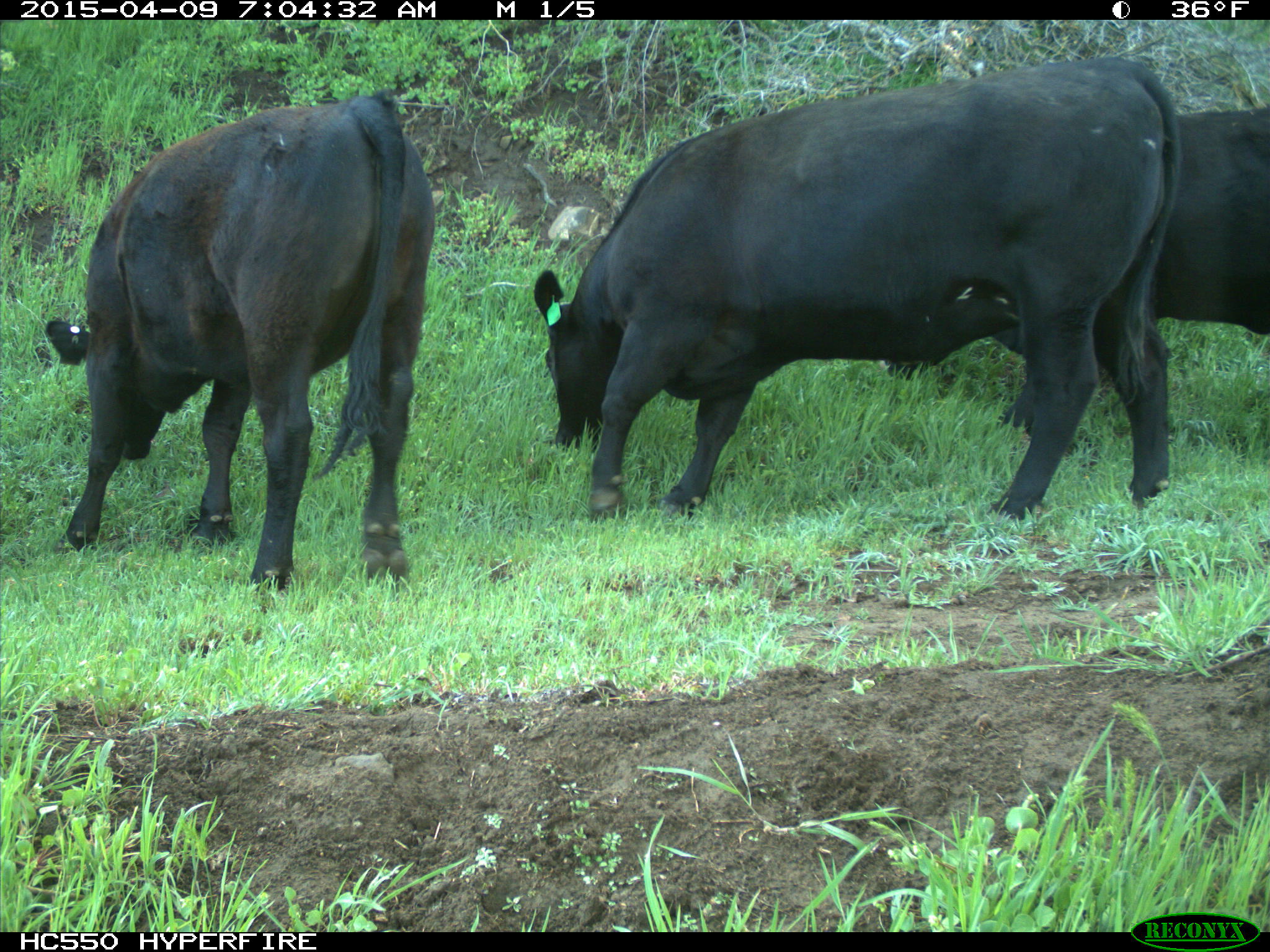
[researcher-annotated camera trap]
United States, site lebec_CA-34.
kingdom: Animalia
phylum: Chordata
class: Mammalia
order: Artiodactyla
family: Bovidae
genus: Bos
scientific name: Bos taurus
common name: domestic cow